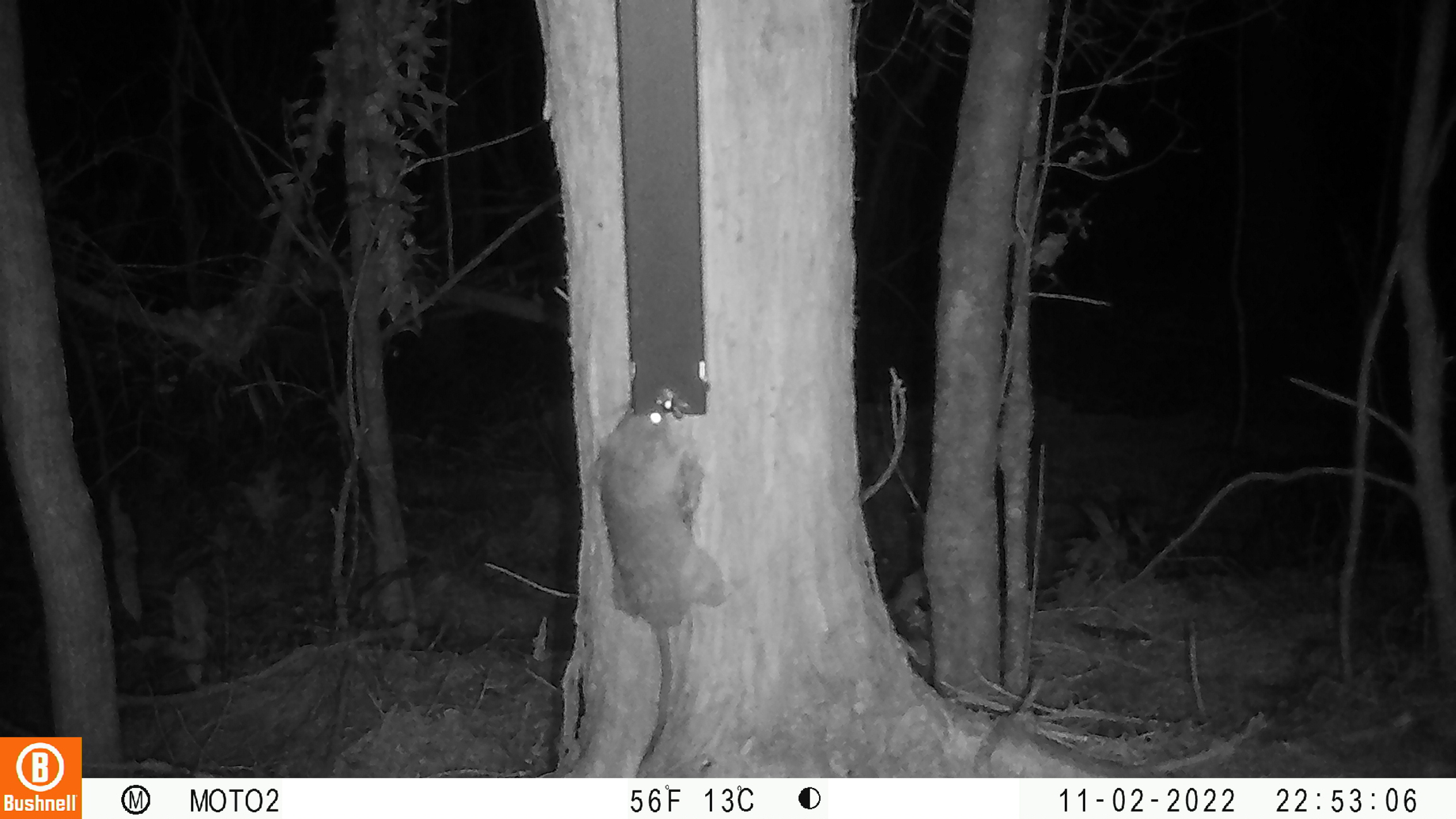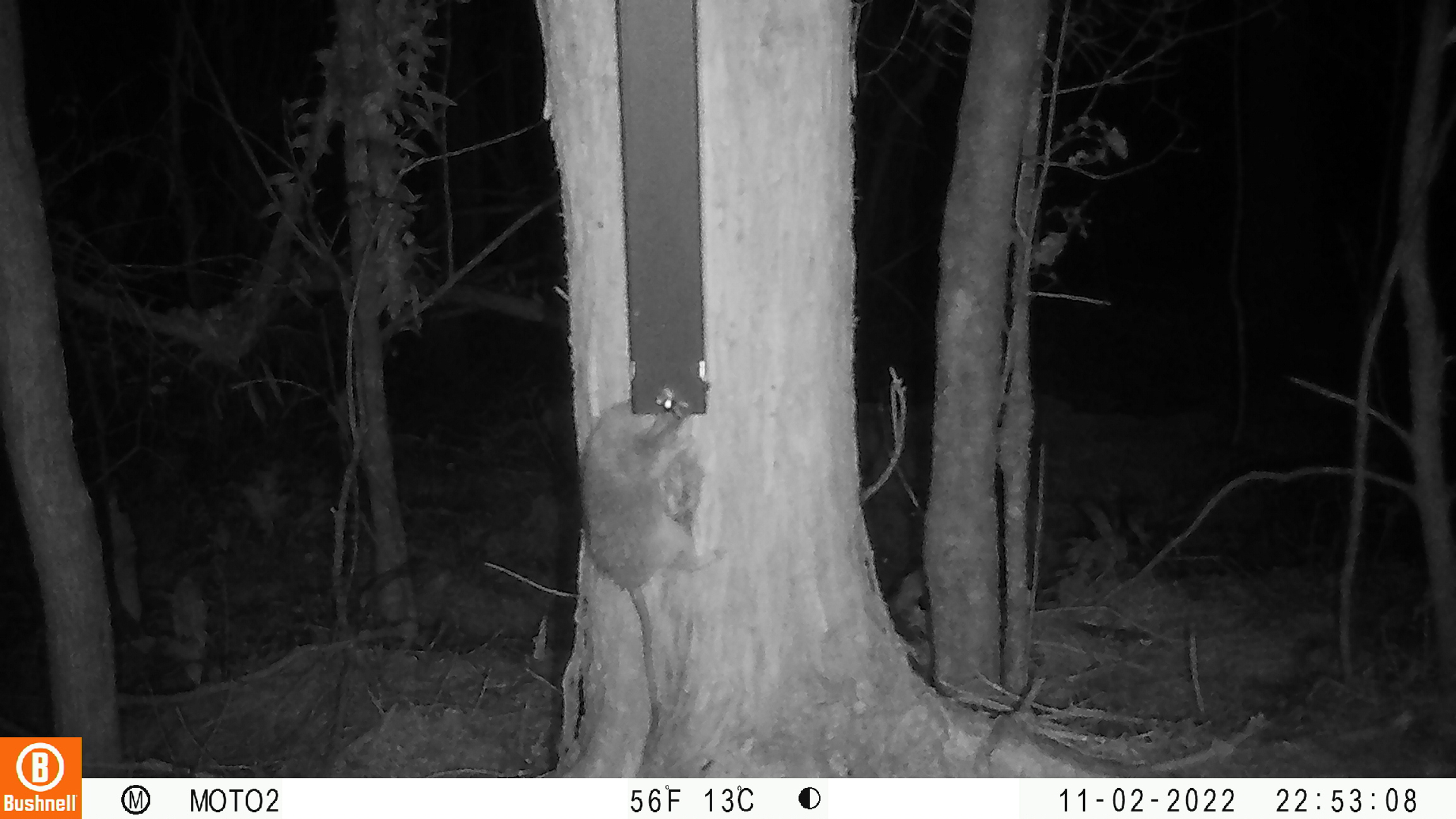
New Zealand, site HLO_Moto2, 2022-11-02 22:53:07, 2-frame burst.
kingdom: Animalia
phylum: Chordata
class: Mammalia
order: Rodentia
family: Muridae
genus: Rattus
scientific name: Rattus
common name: rat